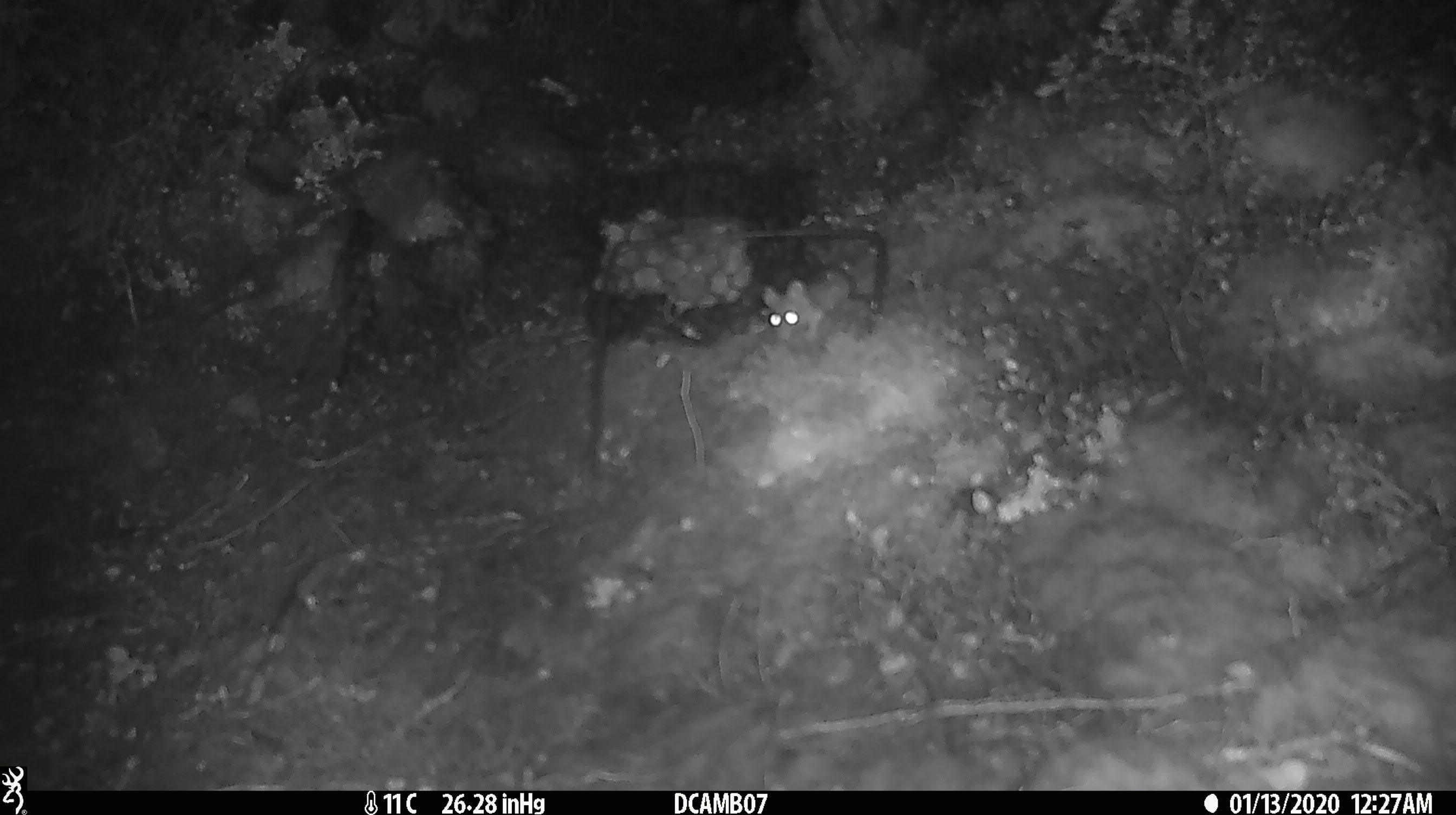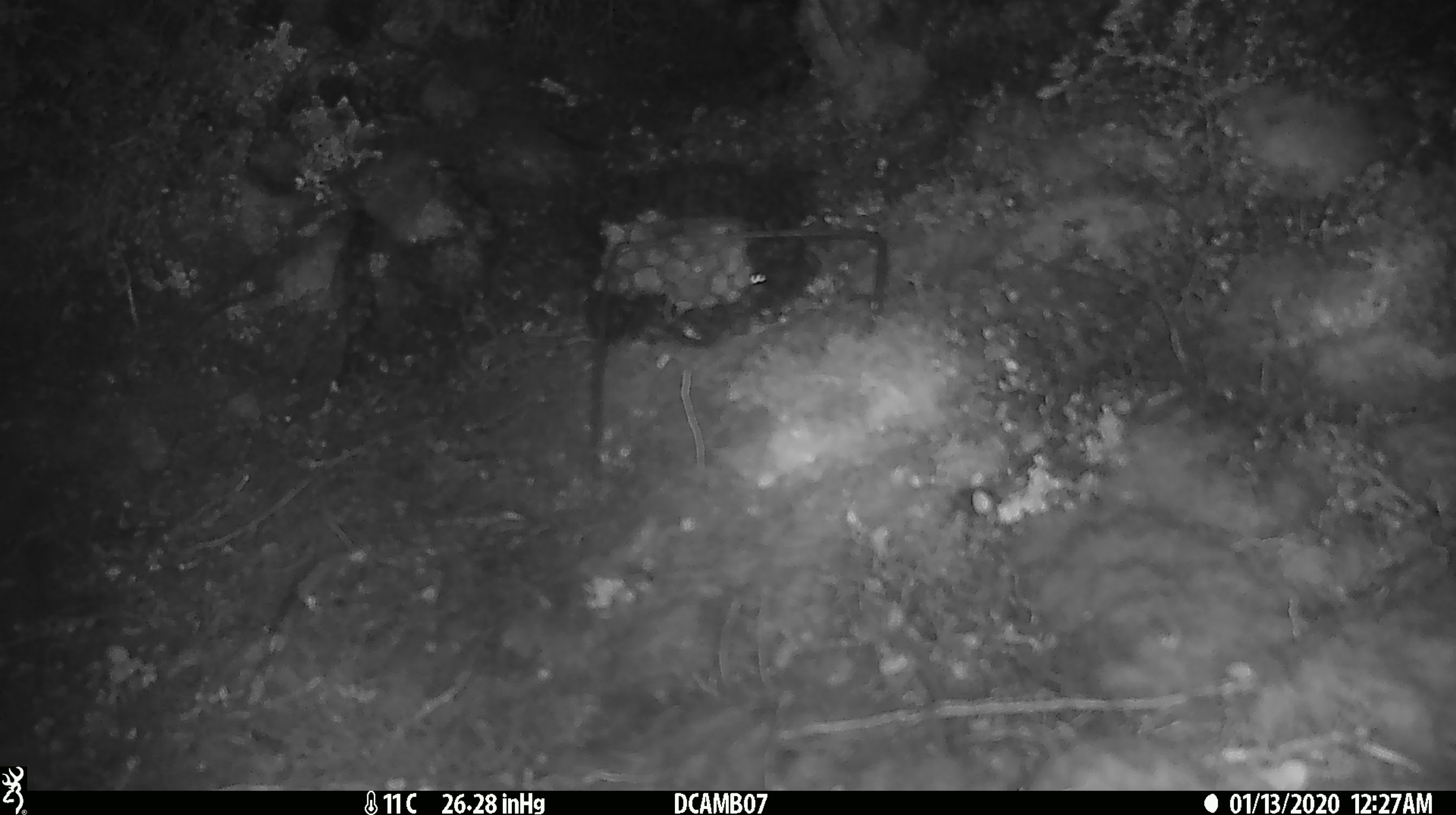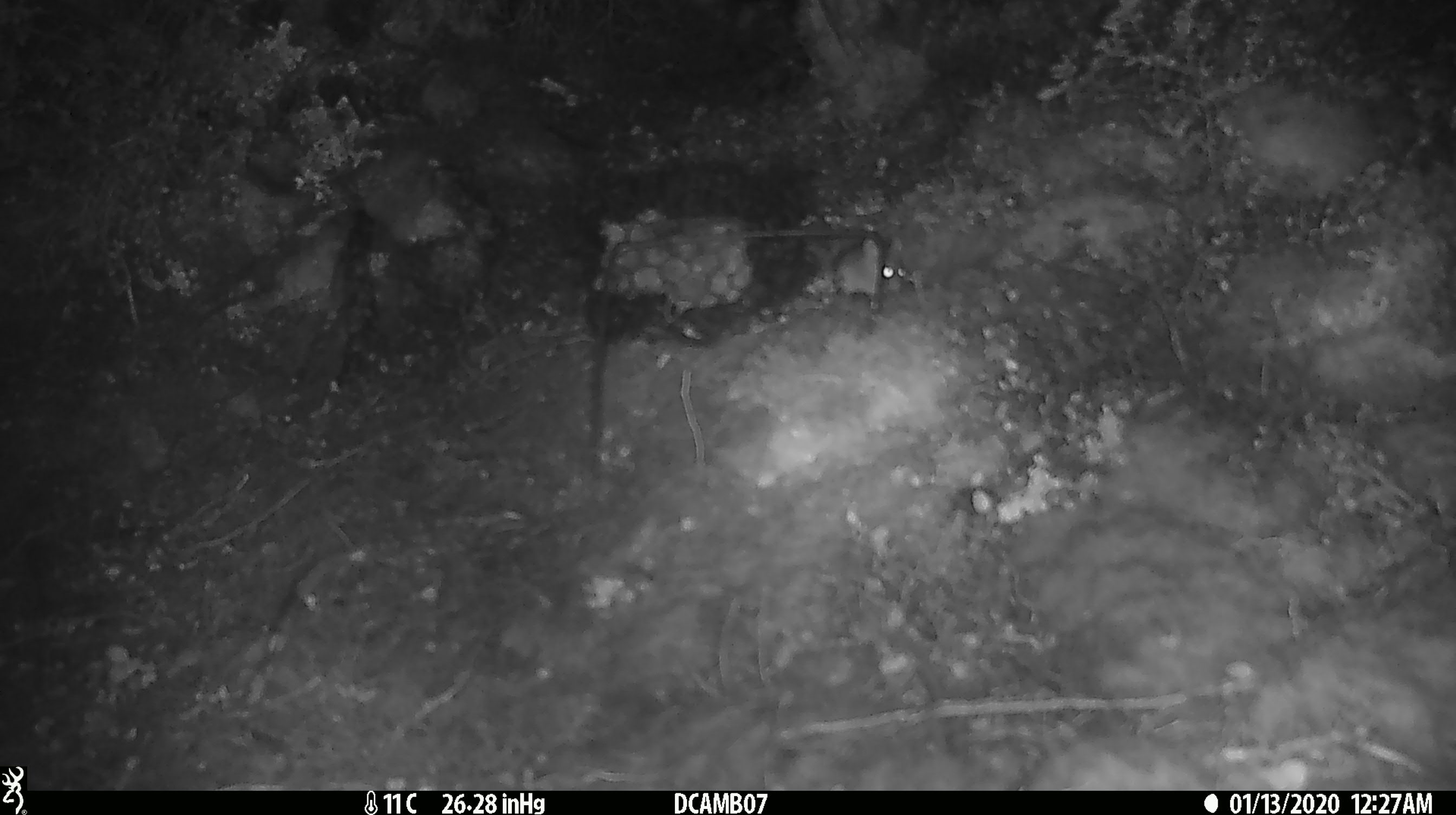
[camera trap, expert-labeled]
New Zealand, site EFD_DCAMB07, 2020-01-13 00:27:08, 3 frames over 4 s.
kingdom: Animalia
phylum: Chordata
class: Mammalia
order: Rodentia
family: Muridae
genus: Mus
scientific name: Mus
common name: mouse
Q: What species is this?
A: Mouse (Mus).